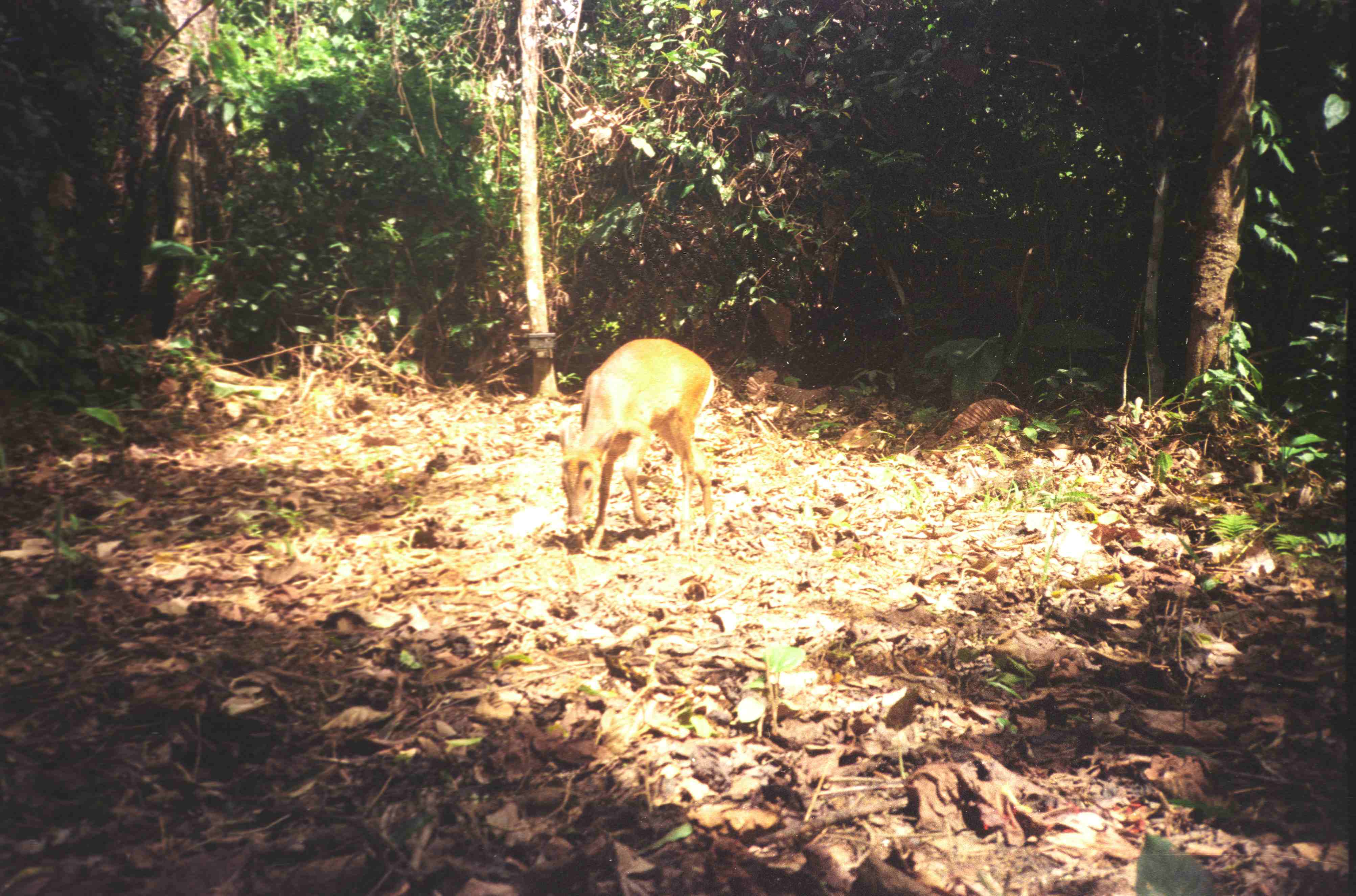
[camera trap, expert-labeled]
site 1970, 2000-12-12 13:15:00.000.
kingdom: Animalia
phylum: Chordata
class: Mammalia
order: Artiodactyla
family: Cervidae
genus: Muntiacus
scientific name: Muntiacus muntjak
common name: southern red muntjac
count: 1